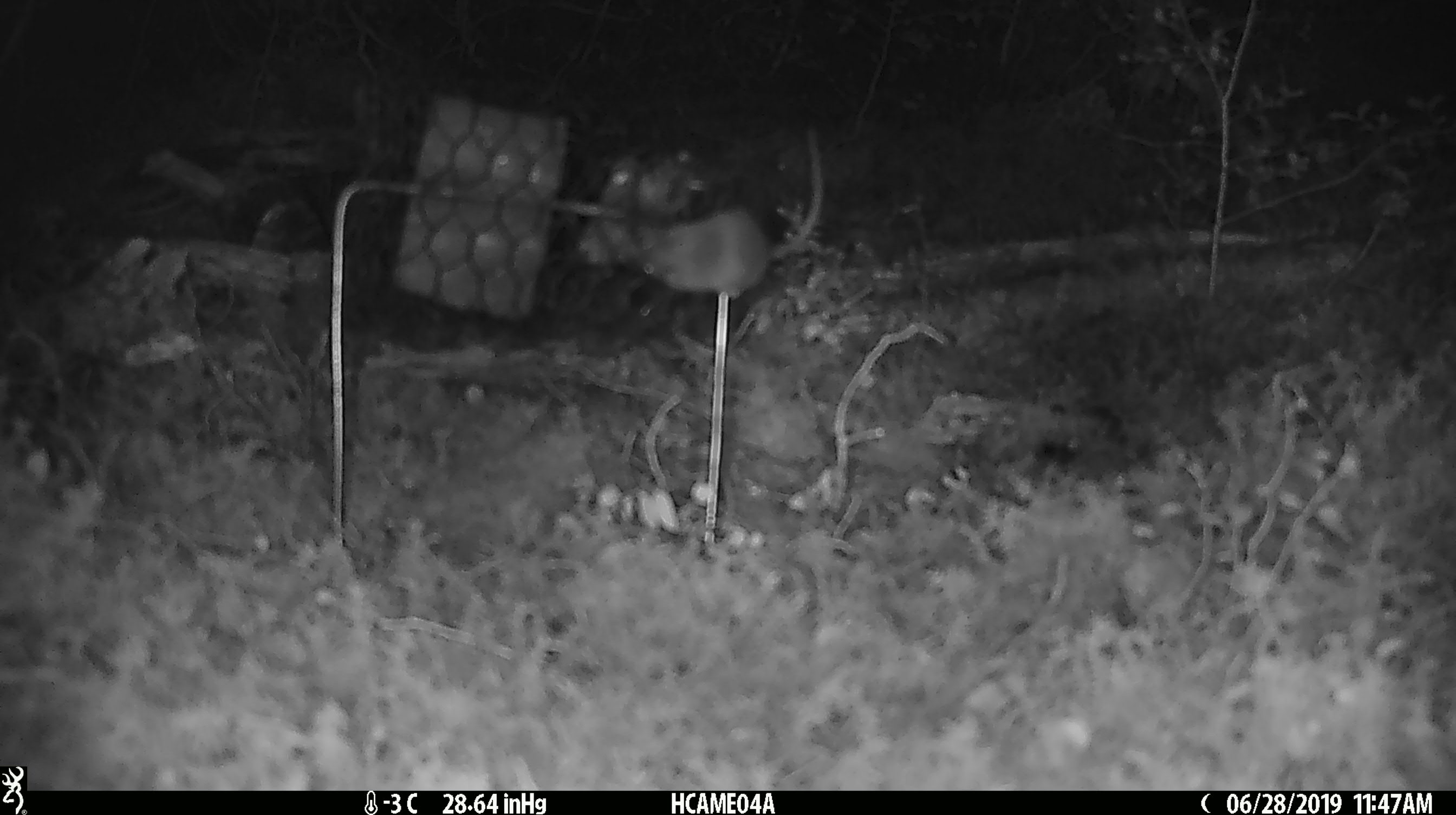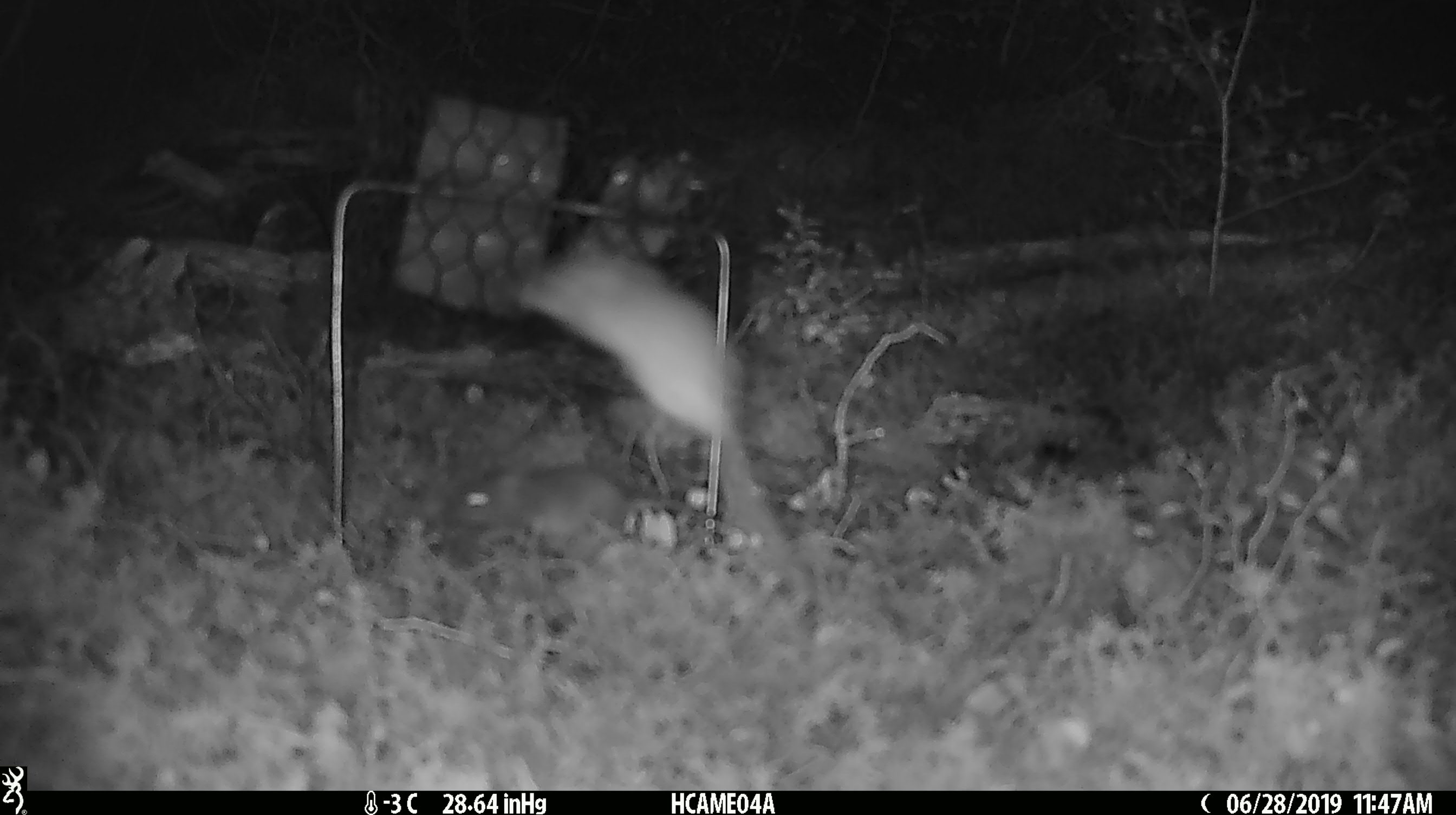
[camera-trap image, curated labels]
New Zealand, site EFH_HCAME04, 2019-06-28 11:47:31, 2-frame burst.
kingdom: Animalia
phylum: Chordata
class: Mammalia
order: Rodentia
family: Muridae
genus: Mus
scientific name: Mus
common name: mouse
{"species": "mouse (Mus)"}